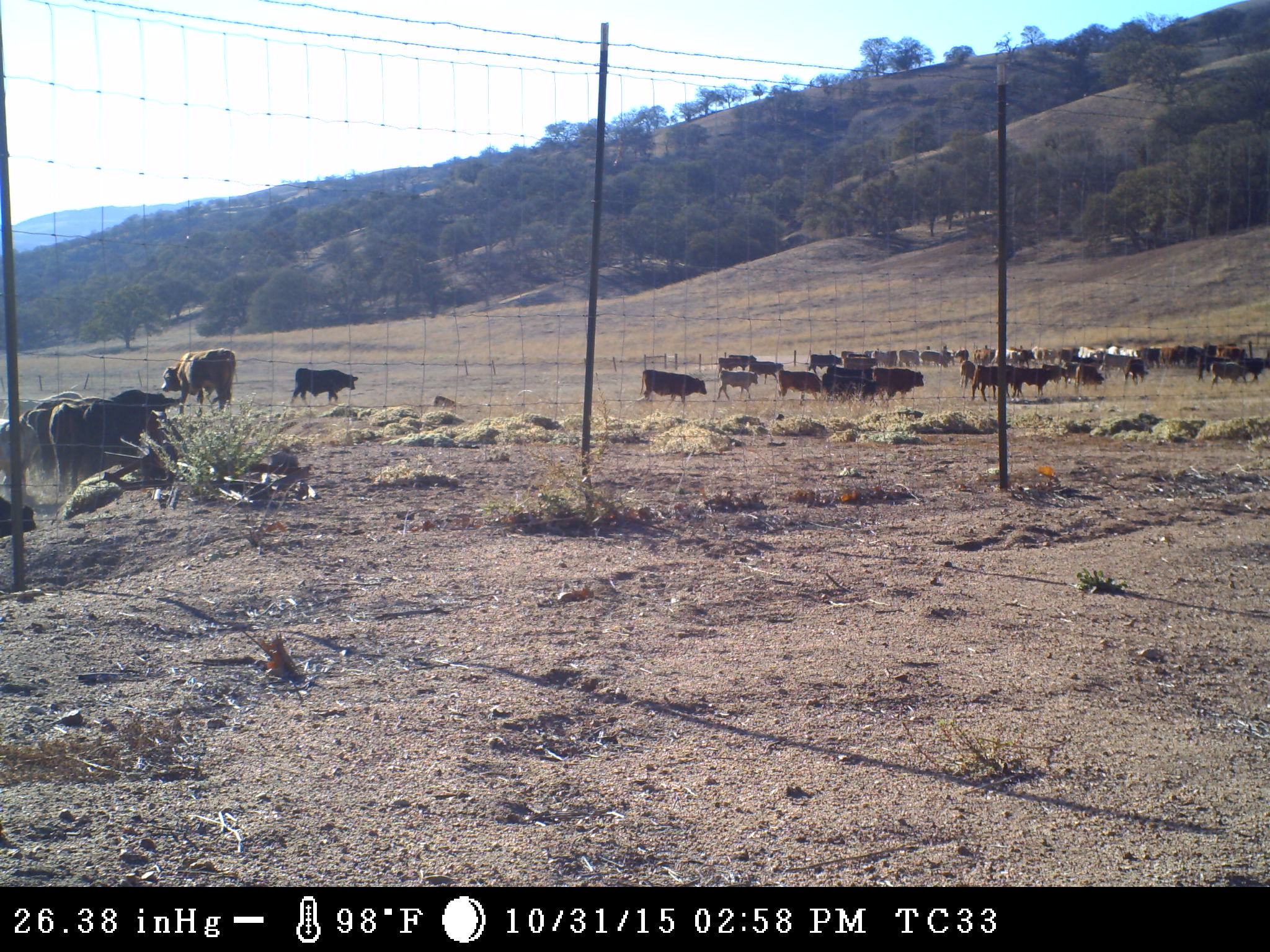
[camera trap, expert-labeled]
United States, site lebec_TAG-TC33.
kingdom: Animalia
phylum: Chordata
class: Mammalia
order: Artiodactyla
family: Bovidae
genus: Bos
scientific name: Bos taurus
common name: domestic cow